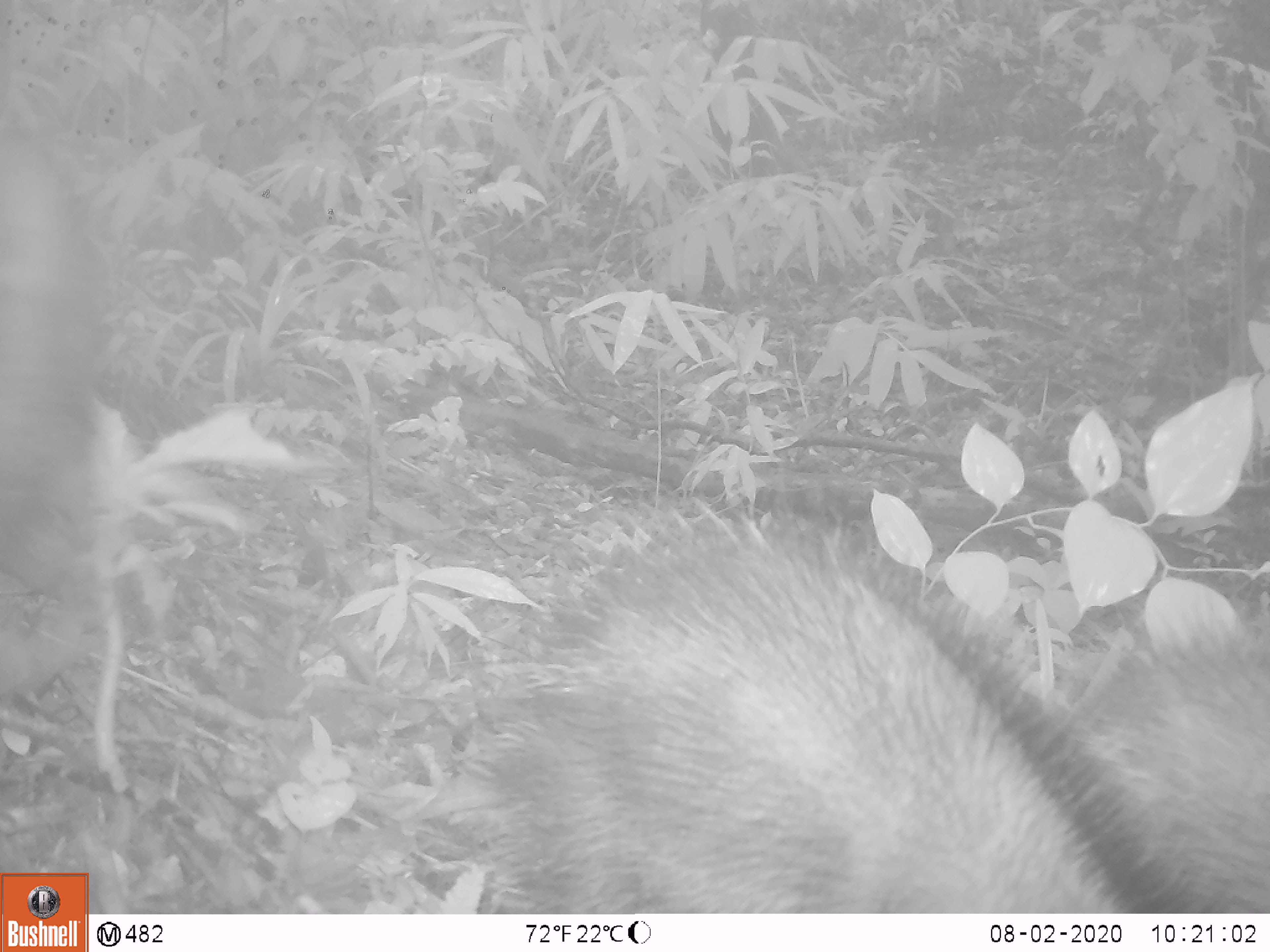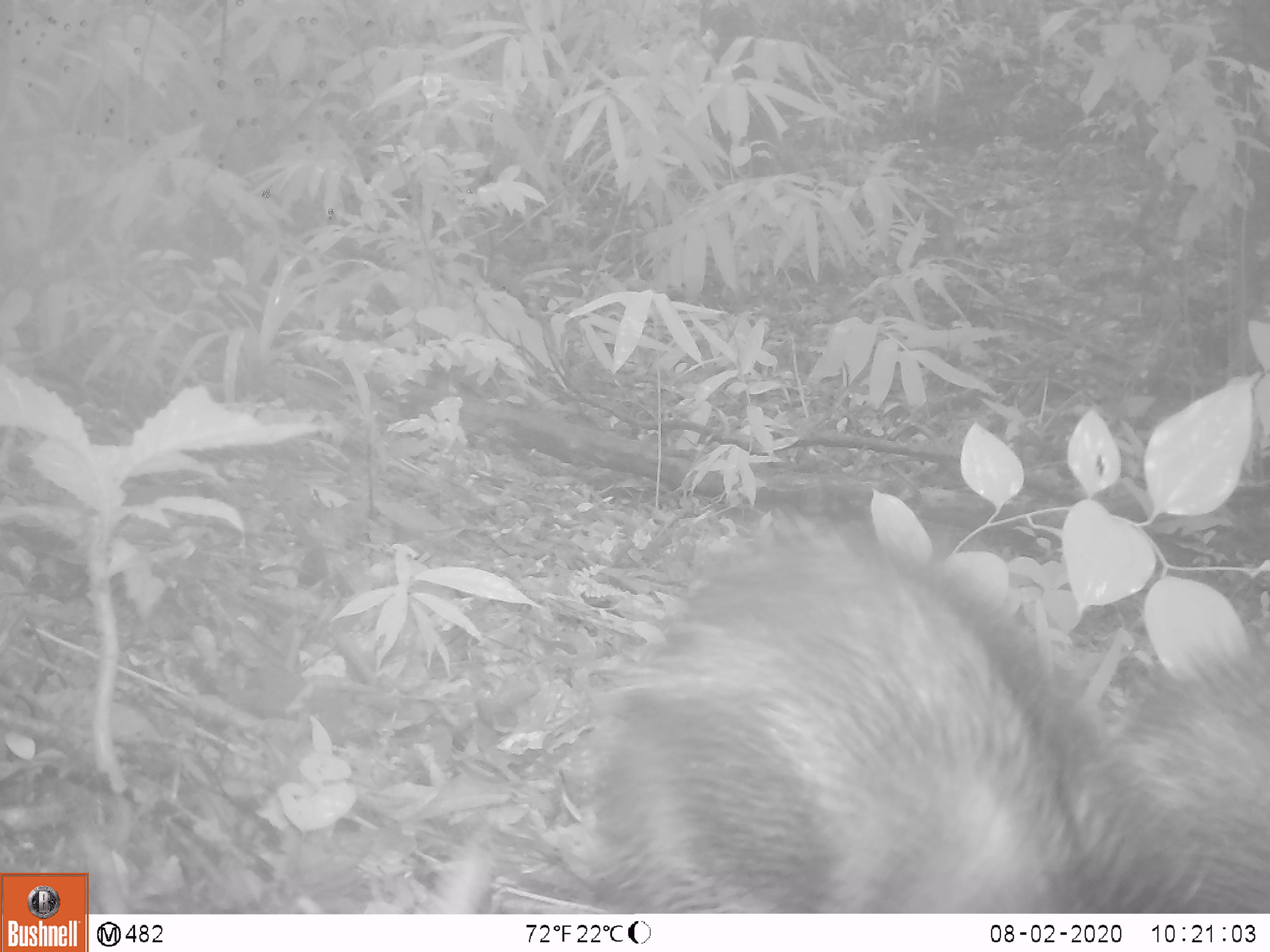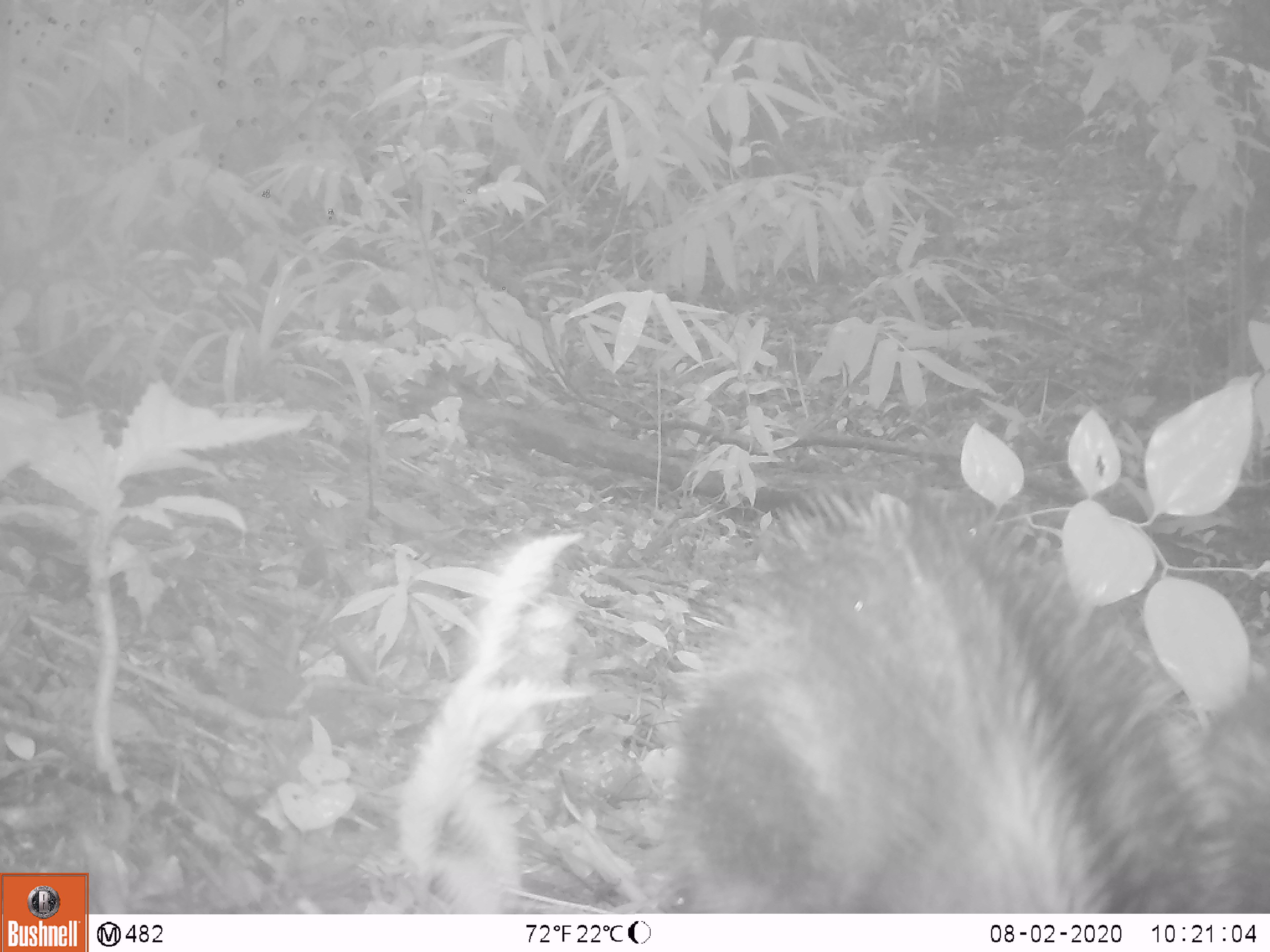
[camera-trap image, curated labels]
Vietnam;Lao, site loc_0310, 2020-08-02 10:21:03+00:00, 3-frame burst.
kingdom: Animalia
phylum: Chordata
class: Mammalia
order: Artiodactyla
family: Suidae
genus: Sus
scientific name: Sus scrofa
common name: eurasian wild pig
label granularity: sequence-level